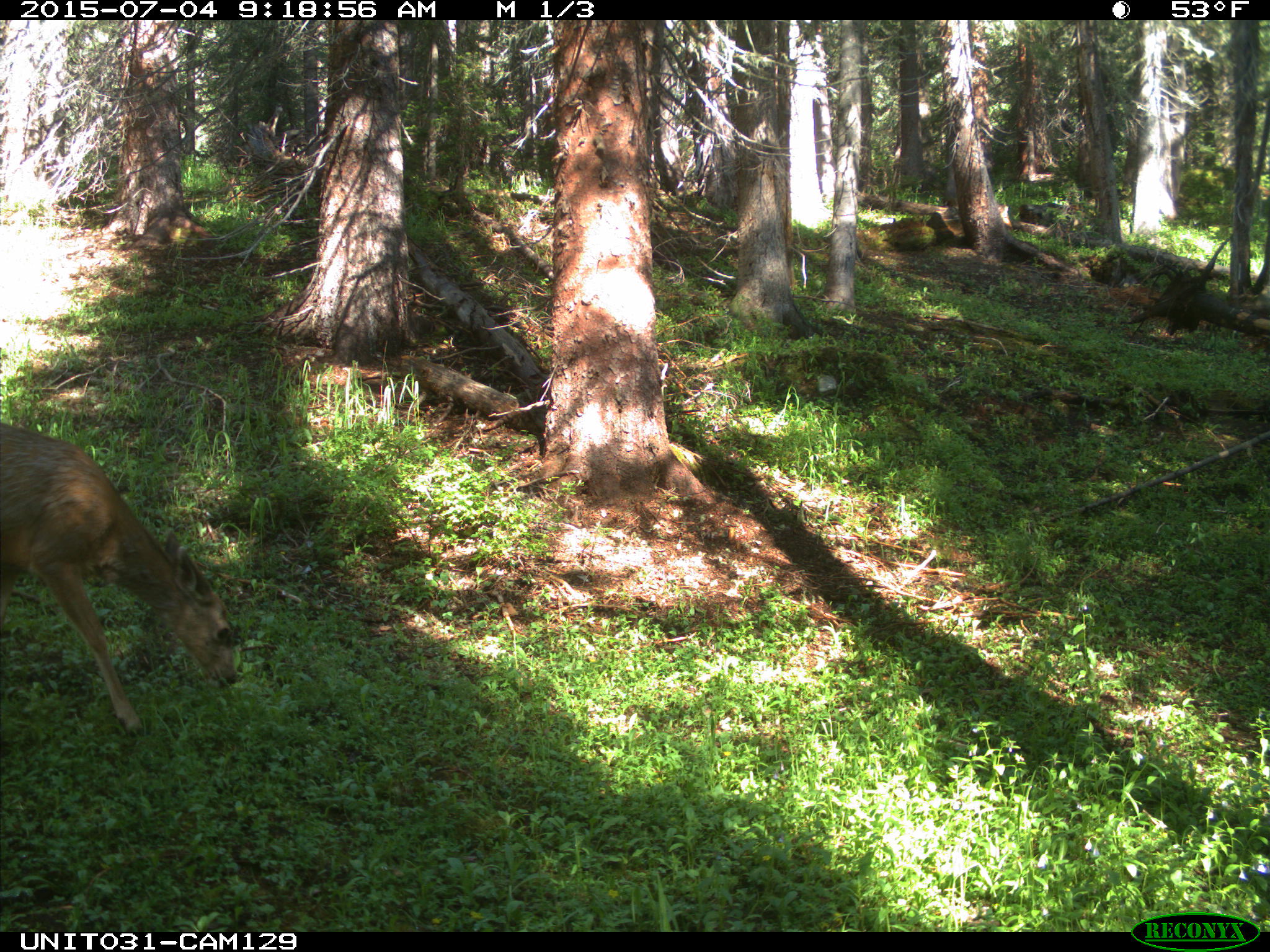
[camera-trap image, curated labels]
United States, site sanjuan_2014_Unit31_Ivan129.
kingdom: Animalia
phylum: Chordata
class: Mammalia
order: Artiodactyla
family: Cervidae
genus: Odocoileus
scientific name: Odocoileus hemionus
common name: mule deer